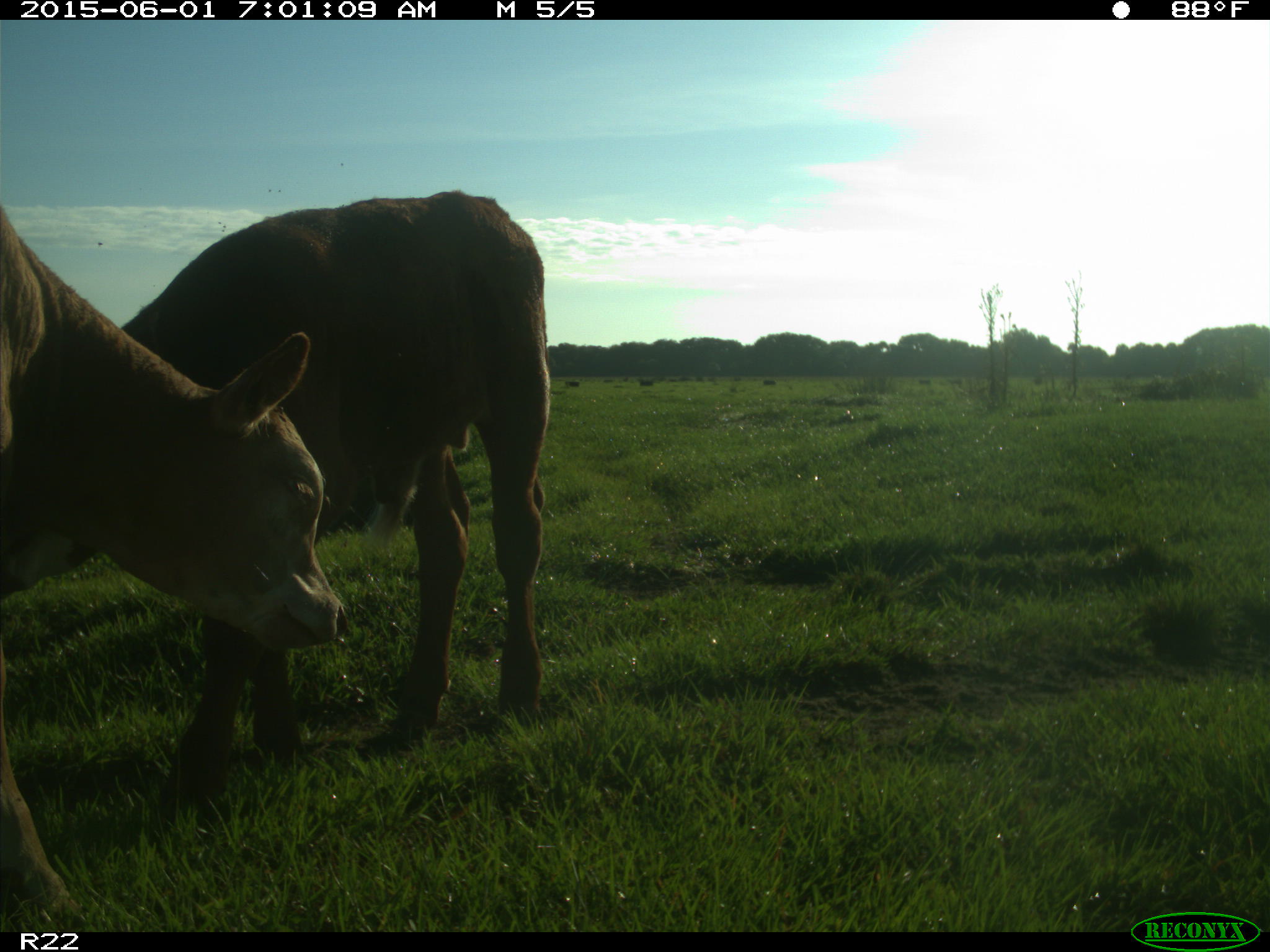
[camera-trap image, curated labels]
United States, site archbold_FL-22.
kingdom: Animalia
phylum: Chordata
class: Mammalia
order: Artiodactyla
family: Bovidae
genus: Bos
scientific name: Bos taurus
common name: domestic cow